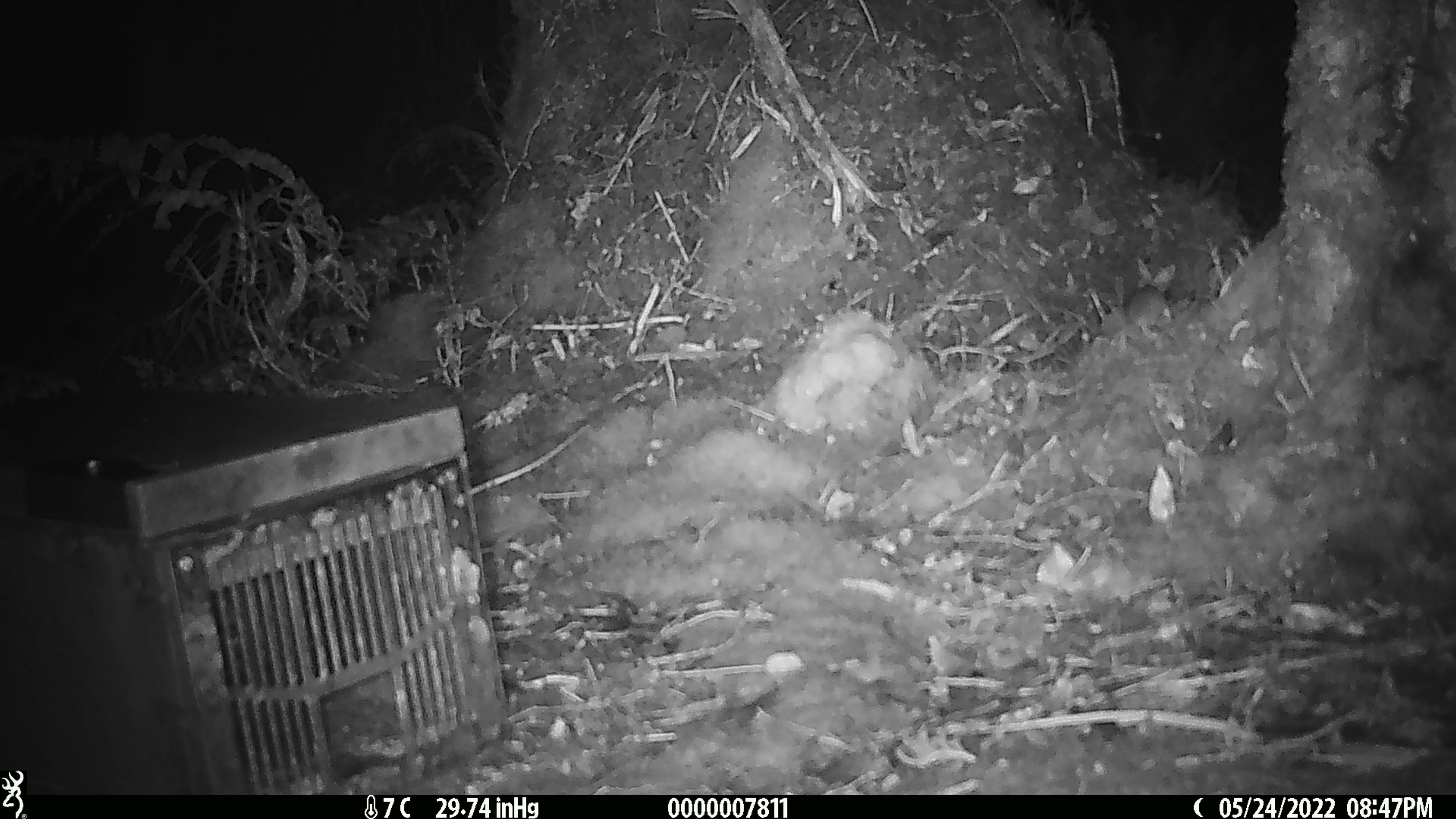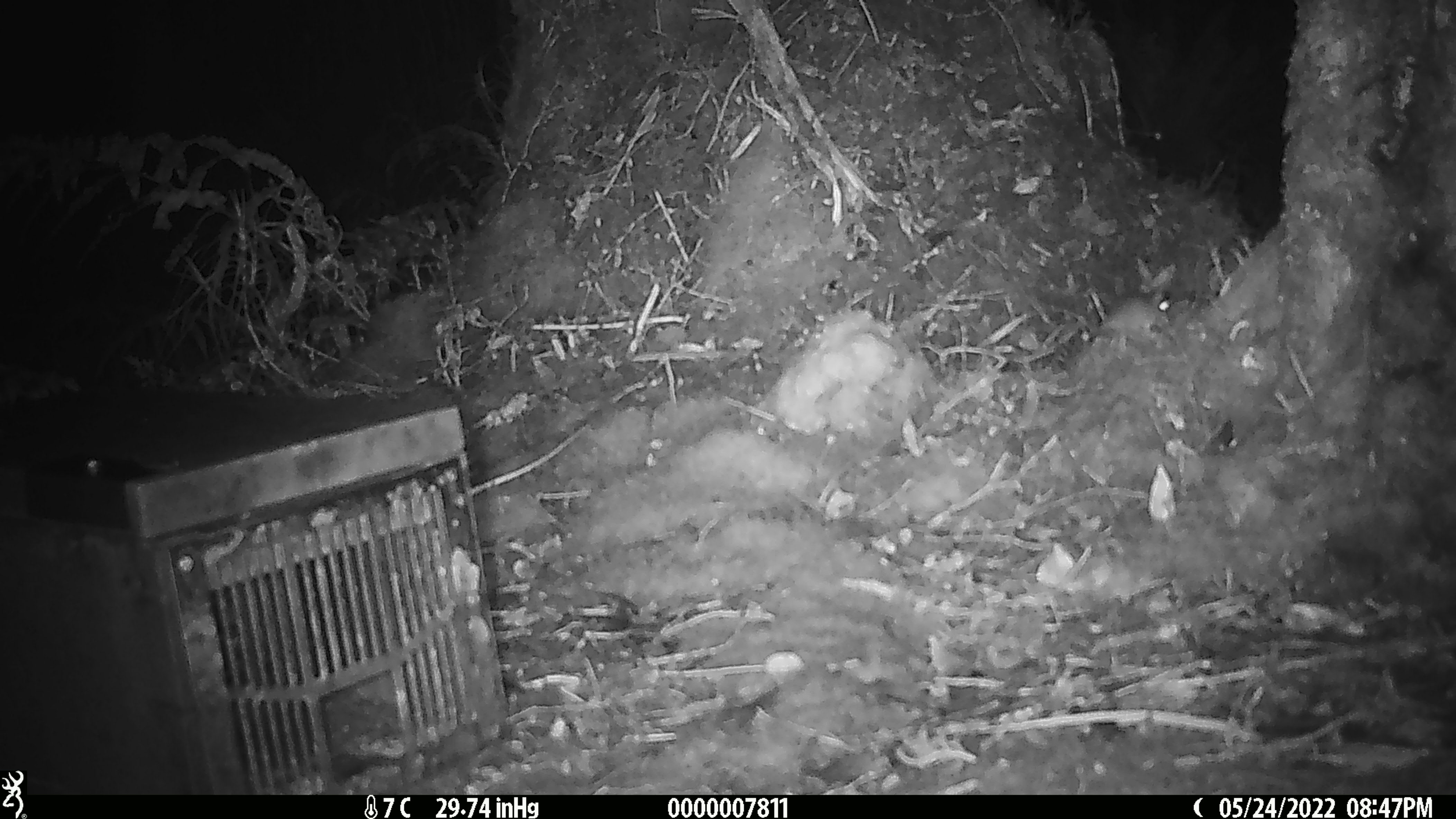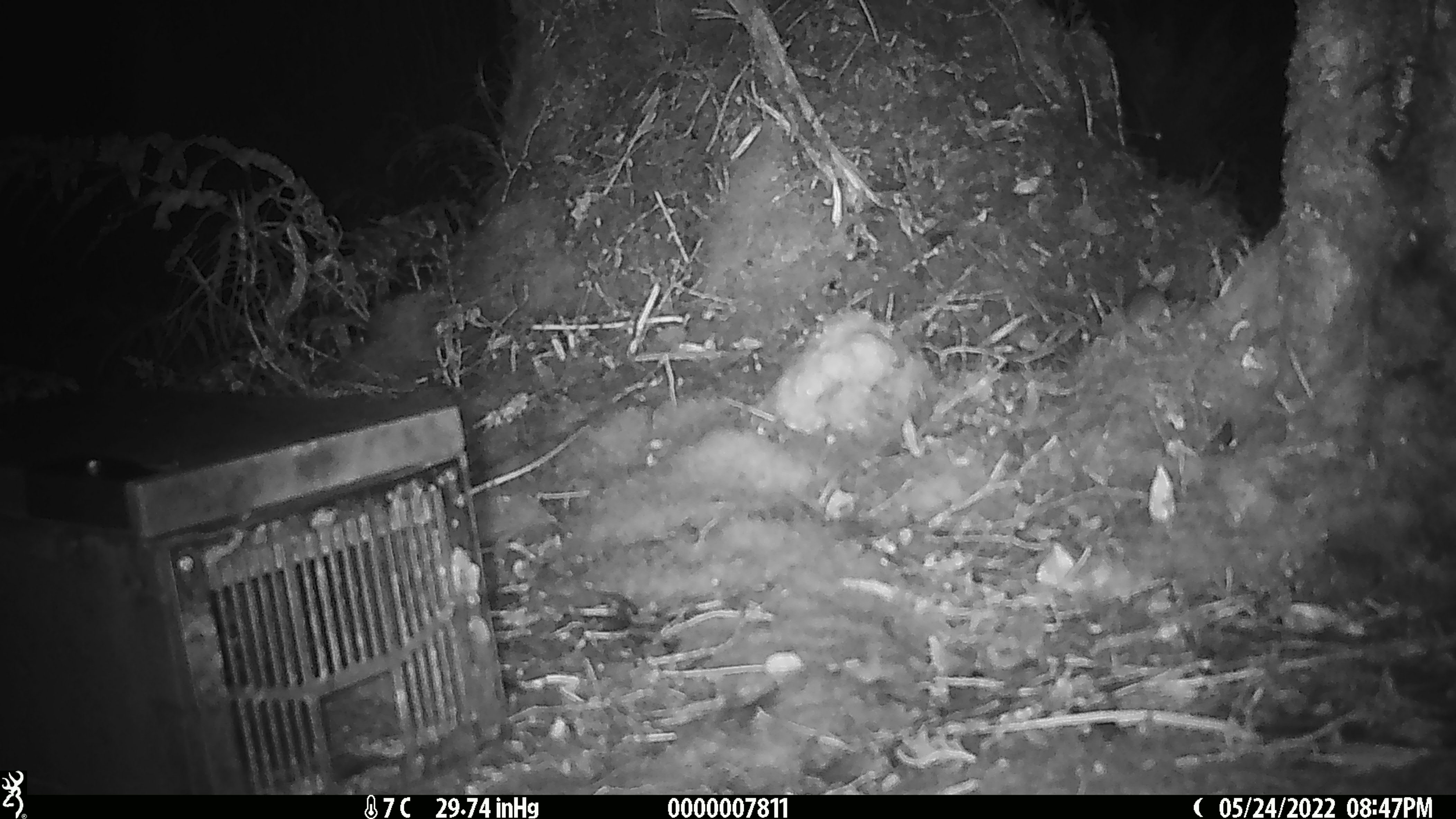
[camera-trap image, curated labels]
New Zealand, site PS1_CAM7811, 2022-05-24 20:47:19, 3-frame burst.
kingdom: Animalia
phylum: Chordata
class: Mammalia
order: Rodentia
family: Muridae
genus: Mus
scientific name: Mus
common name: mouse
Mouse (Mus).